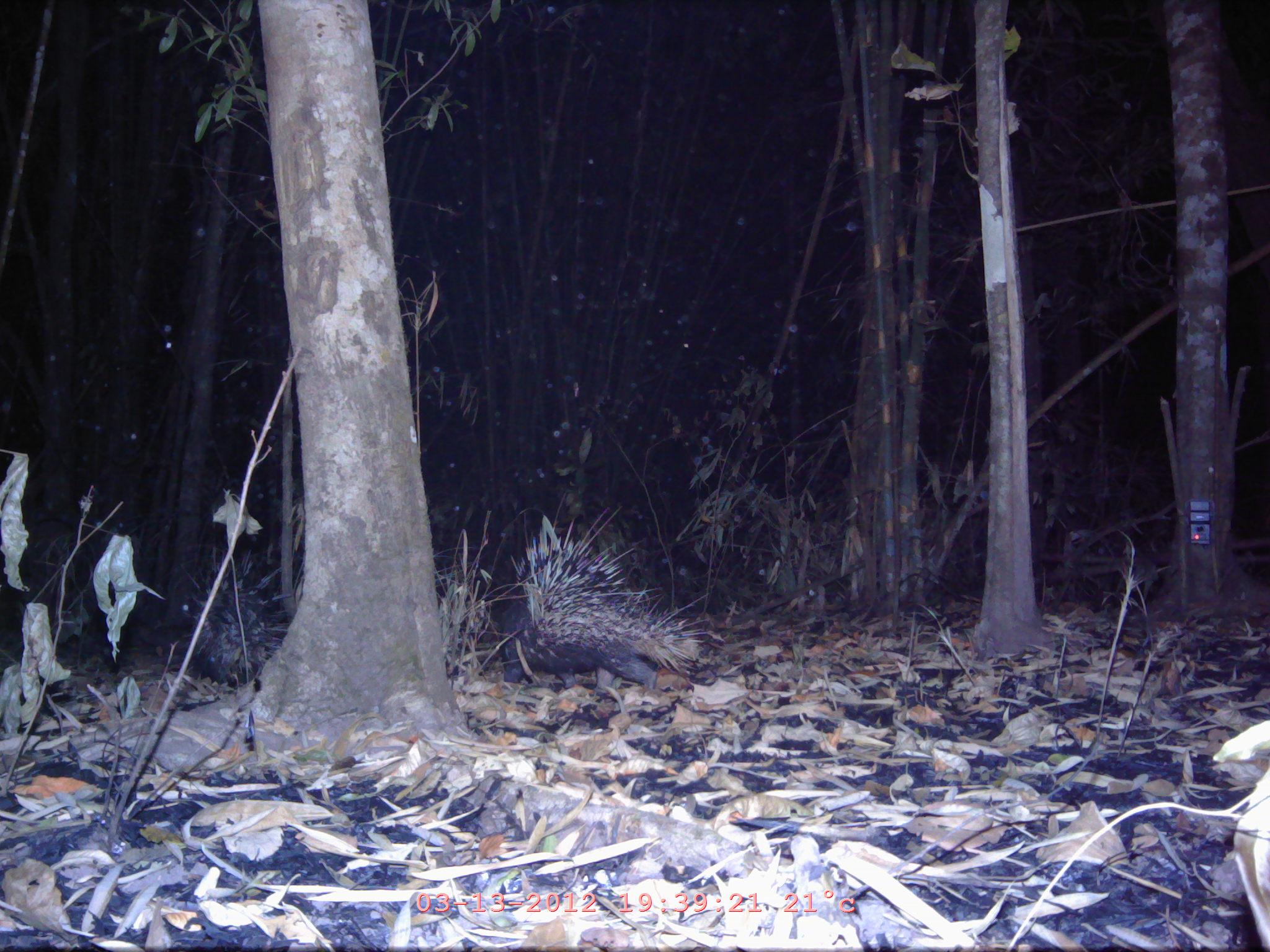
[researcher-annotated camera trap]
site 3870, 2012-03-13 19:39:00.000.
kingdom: Animalia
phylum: Chordata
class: Mammalia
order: Rodentia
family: Hystricidae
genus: Hystrix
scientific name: Hystrix brachyura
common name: east asian porcupine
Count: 2.